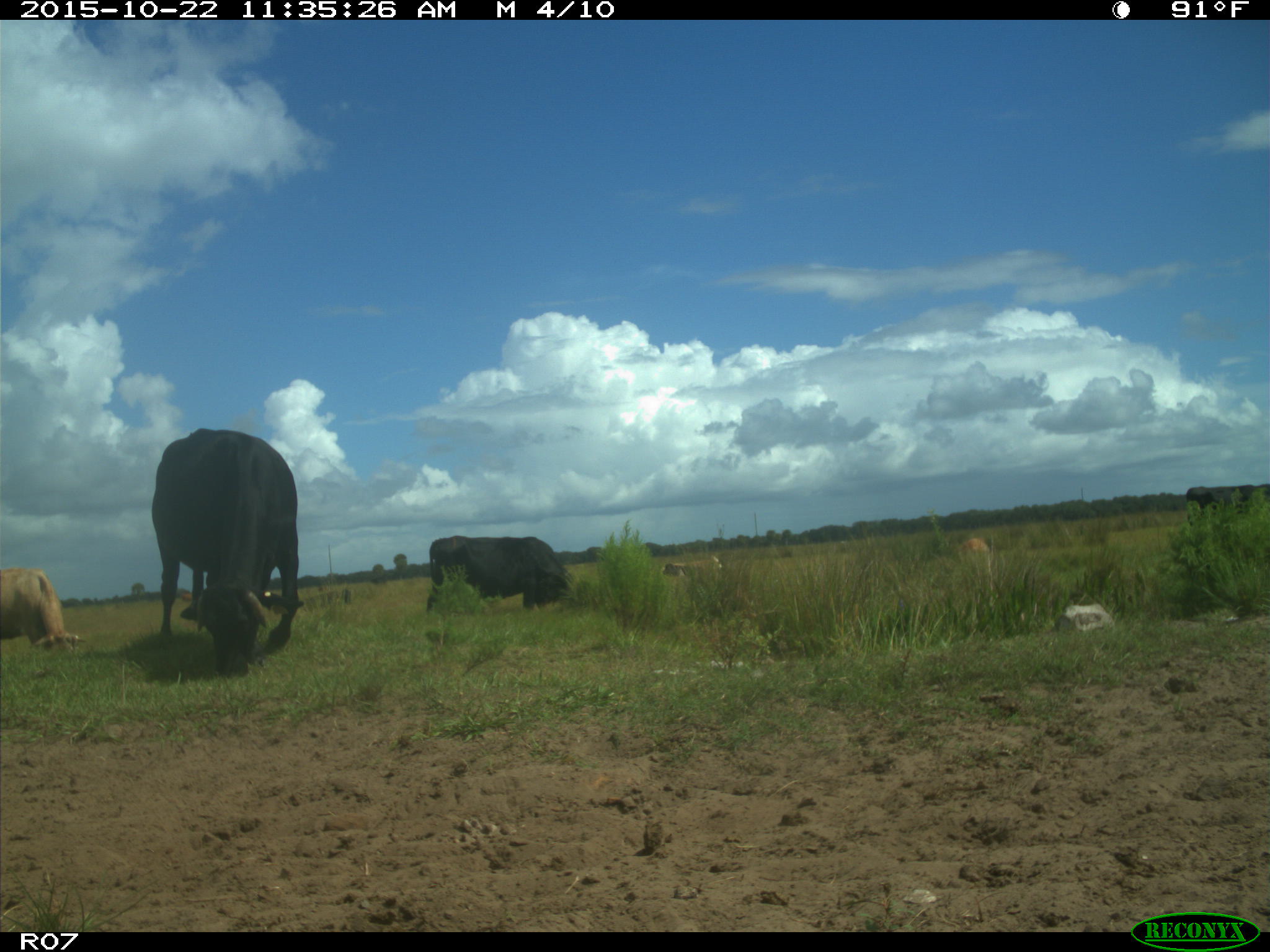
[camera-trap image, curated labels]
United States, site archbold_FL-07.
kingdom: Animalia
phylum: Chordata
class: Mammalia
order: Artiodactyla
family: Bovidae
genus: Bos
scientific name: Bos taurus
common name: domestic cow